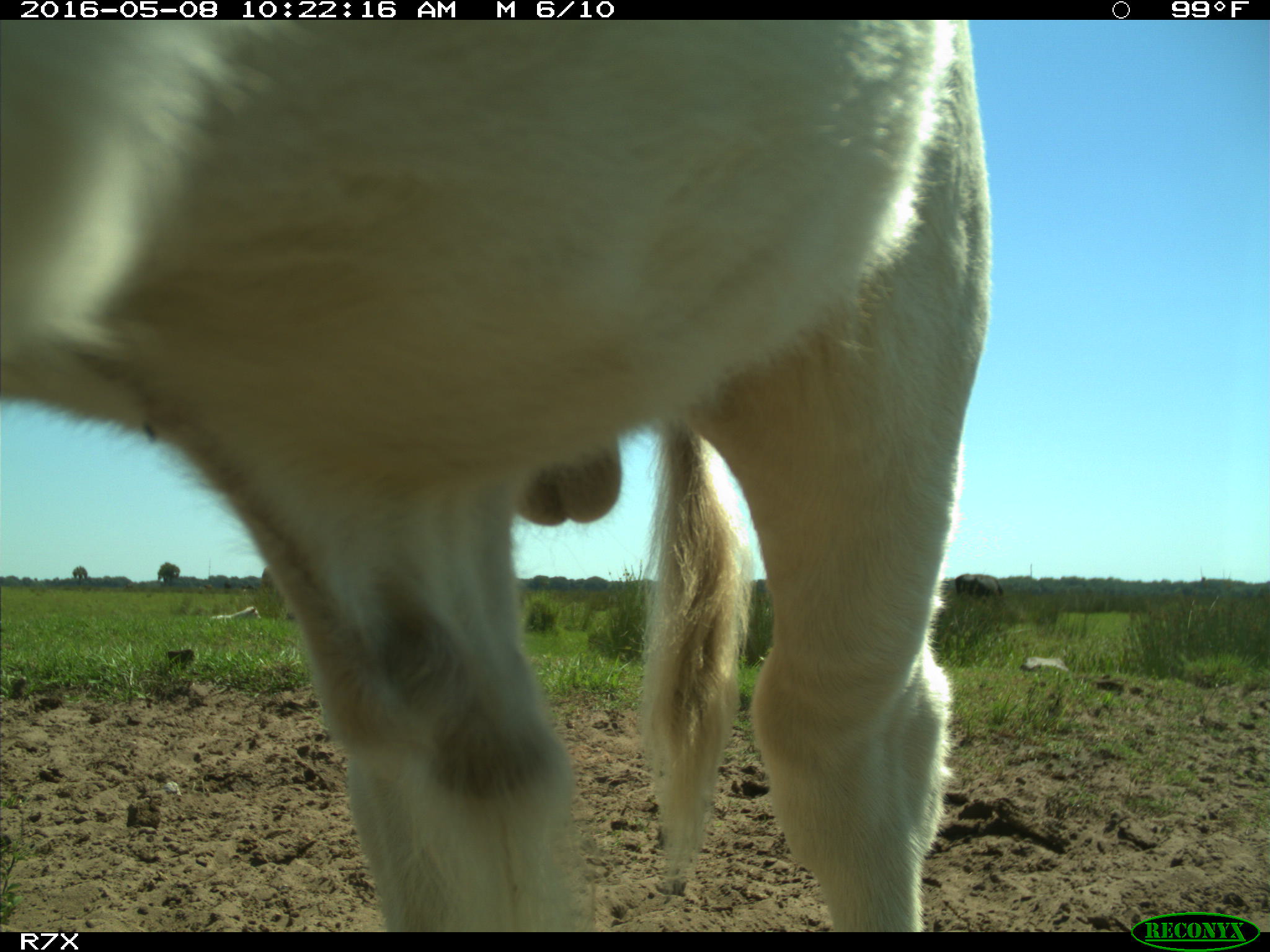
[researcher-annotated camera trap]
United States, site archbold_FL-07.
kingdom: Animalia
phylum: Chordata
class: Mammalia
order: Artiodactyla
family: Bovidae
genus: Bos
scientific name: Bos taurus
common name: domestic cow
Bos taurus (domestic cow).